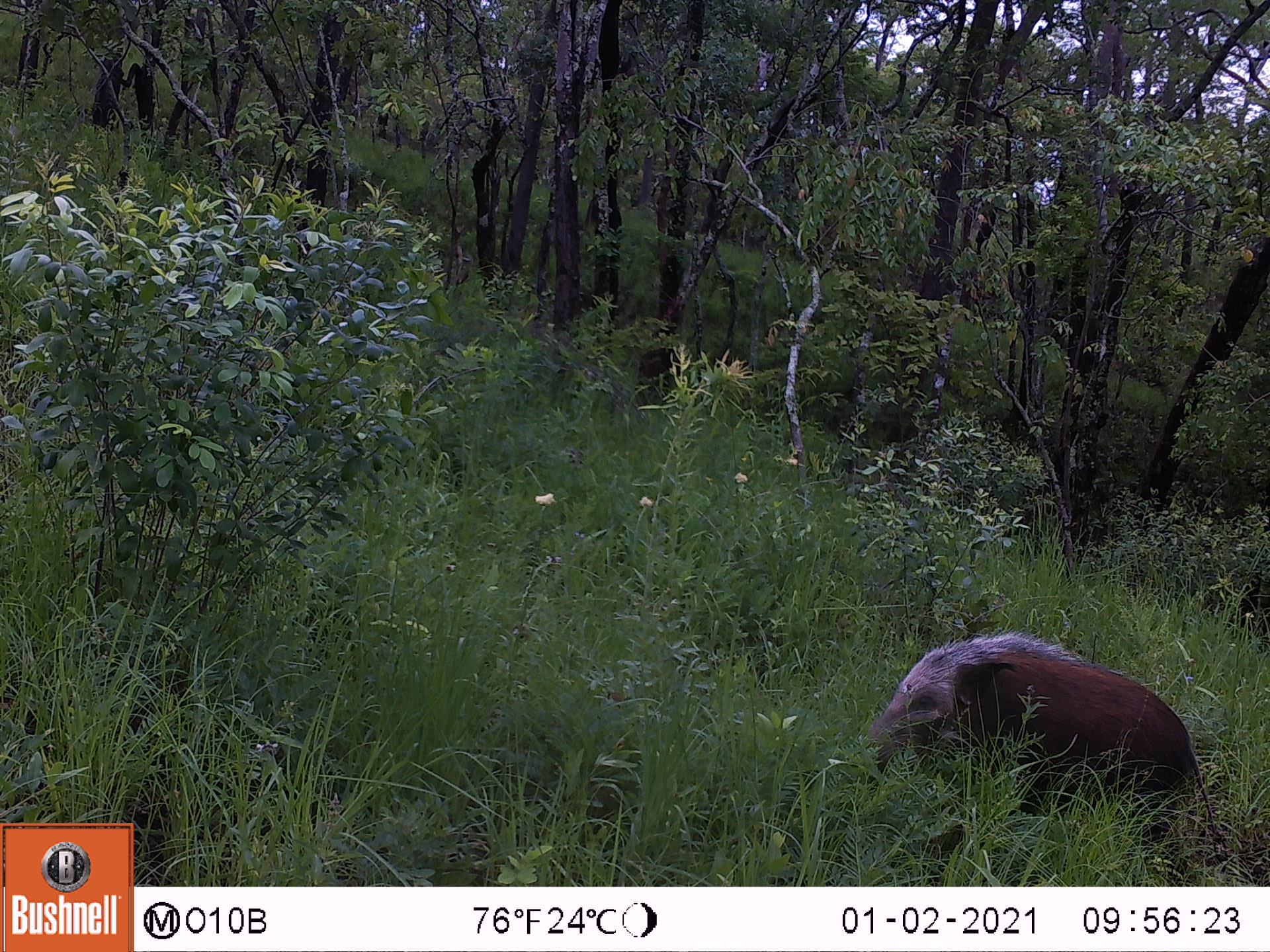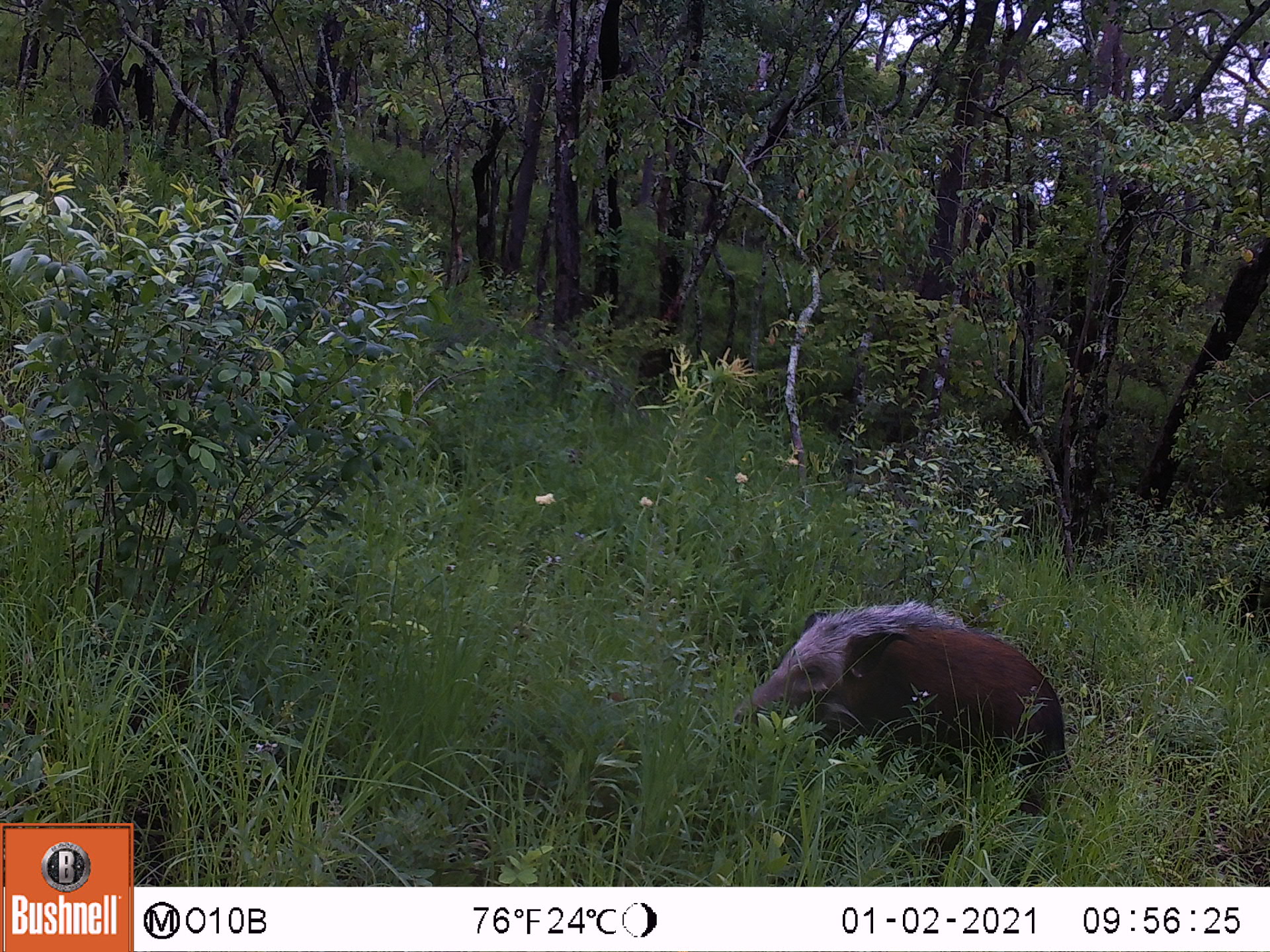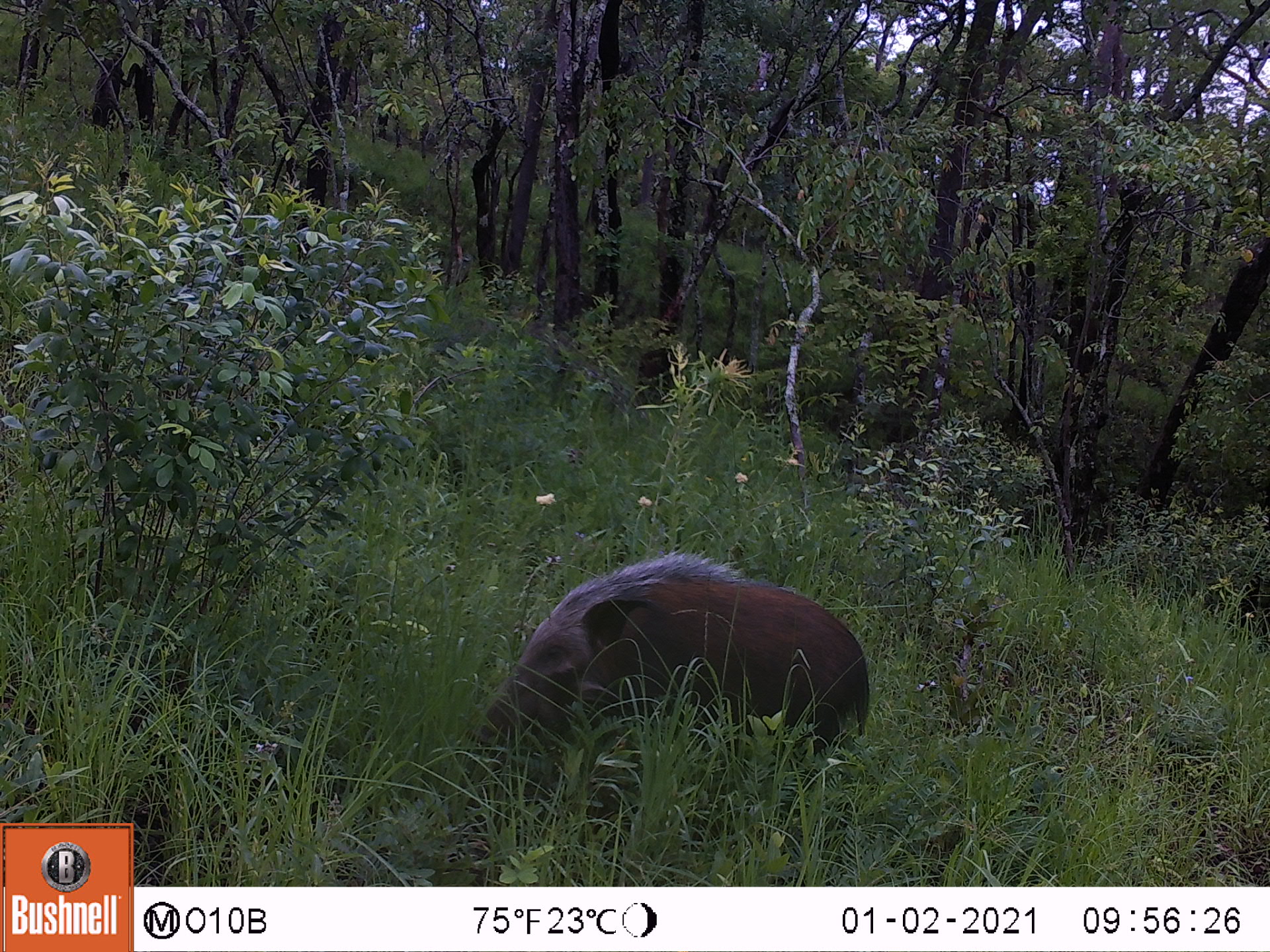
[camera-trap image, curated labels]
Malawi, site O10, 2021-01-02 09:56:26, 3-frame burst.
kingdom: Animalia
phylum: Chordata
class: Mammalia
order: Artiodactyla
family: Suidae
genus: Potamochoerus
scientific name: Potamochoerus larvatus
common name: bushpig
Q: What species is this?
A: Bushpig (Potamochoerus larvatus).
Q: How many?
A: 1.